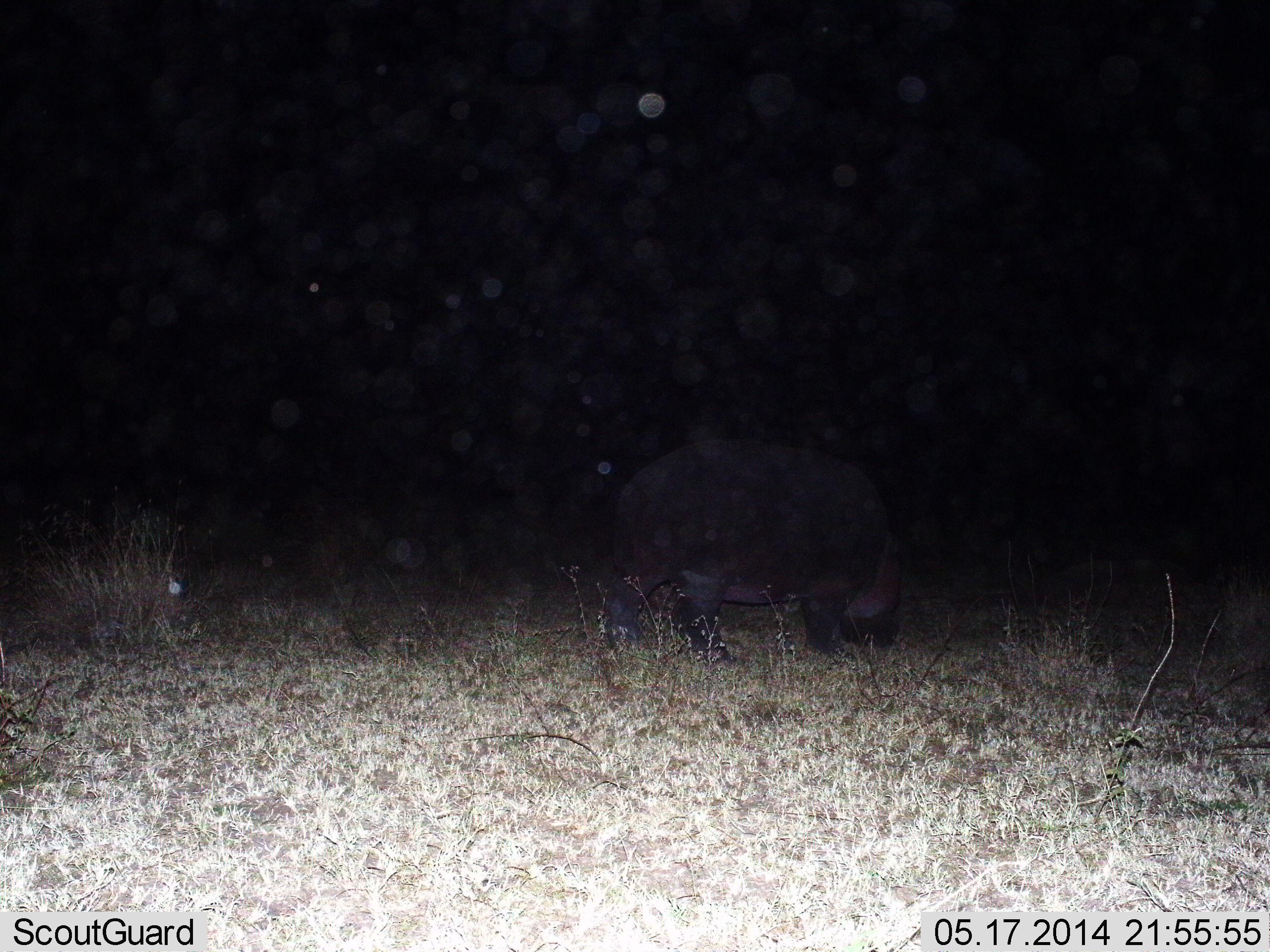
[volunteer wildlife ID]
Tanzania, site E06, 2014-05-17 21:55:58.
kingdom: Animalia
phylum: Chordata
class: Mammalia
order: Artiodactyla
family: Hippopotamidae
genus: Hippopotamus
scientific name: Hippopotamus amphibius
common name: hippopotamus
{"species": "hippopotamus (Hippopotamus amphibius)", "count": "1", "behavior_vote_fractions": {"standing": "20%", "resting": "0%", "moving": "20%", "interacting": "0%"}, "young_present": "0%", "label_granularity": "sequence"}